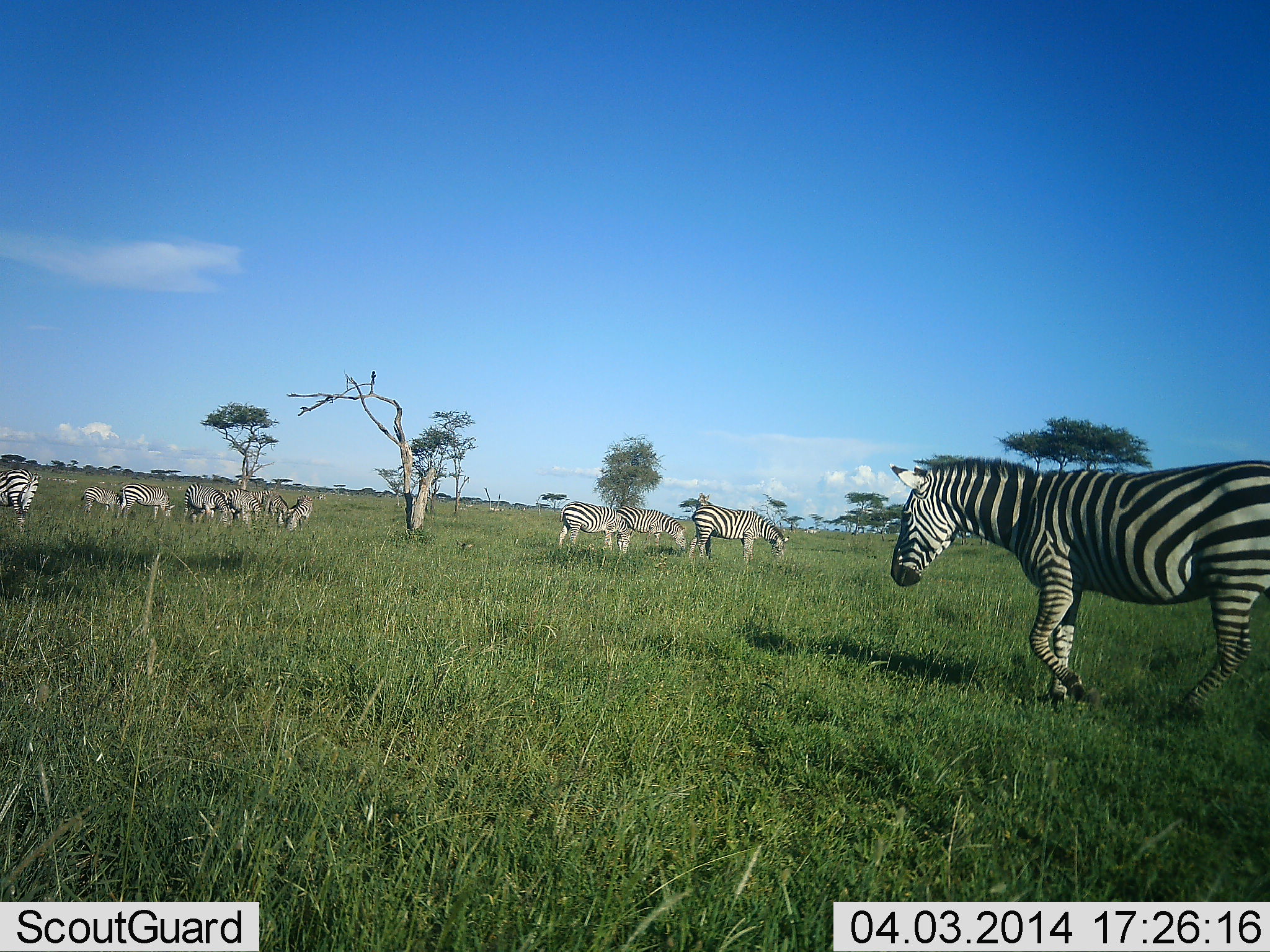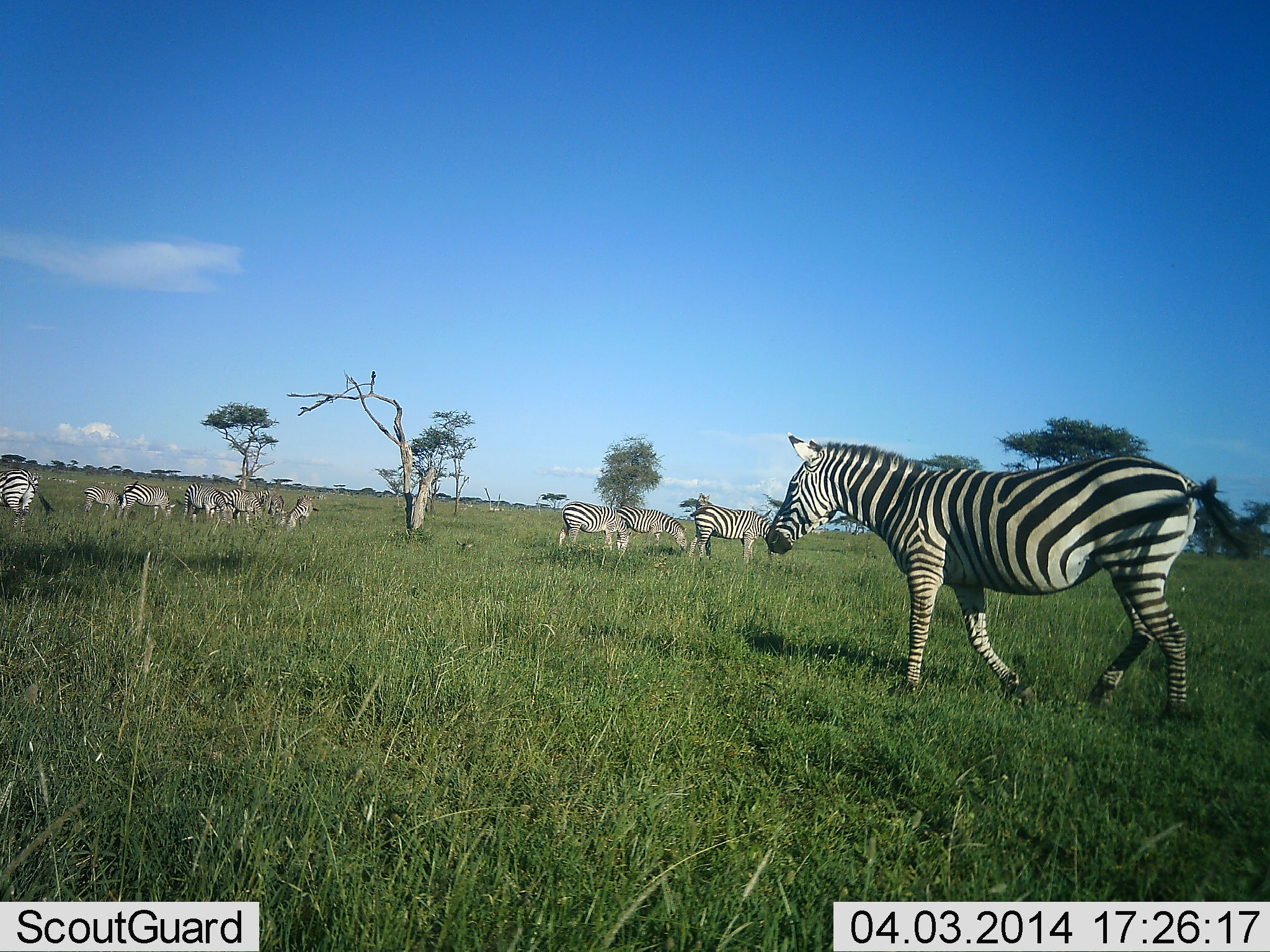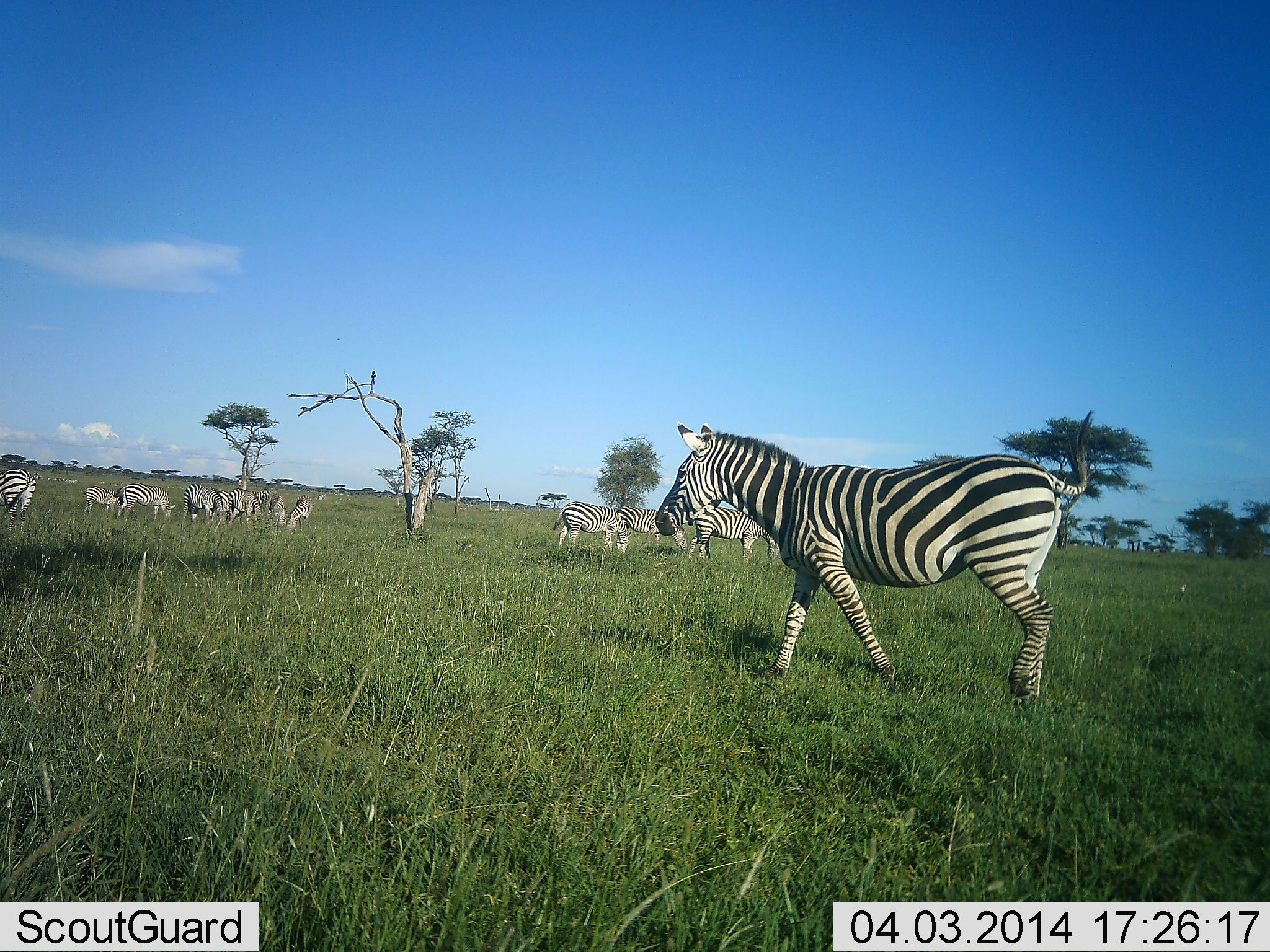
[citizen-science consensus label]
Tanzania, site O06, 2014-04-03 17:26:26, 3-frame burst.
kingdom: Animalia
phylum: Chordata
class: Mammalia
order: Perissodactyla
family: Equidae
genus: Equus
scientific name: Equus quagga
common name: plains zebra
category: zebra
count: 11-50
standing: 40%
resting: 0%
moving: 100%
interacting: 0%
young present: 0%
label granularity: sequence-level